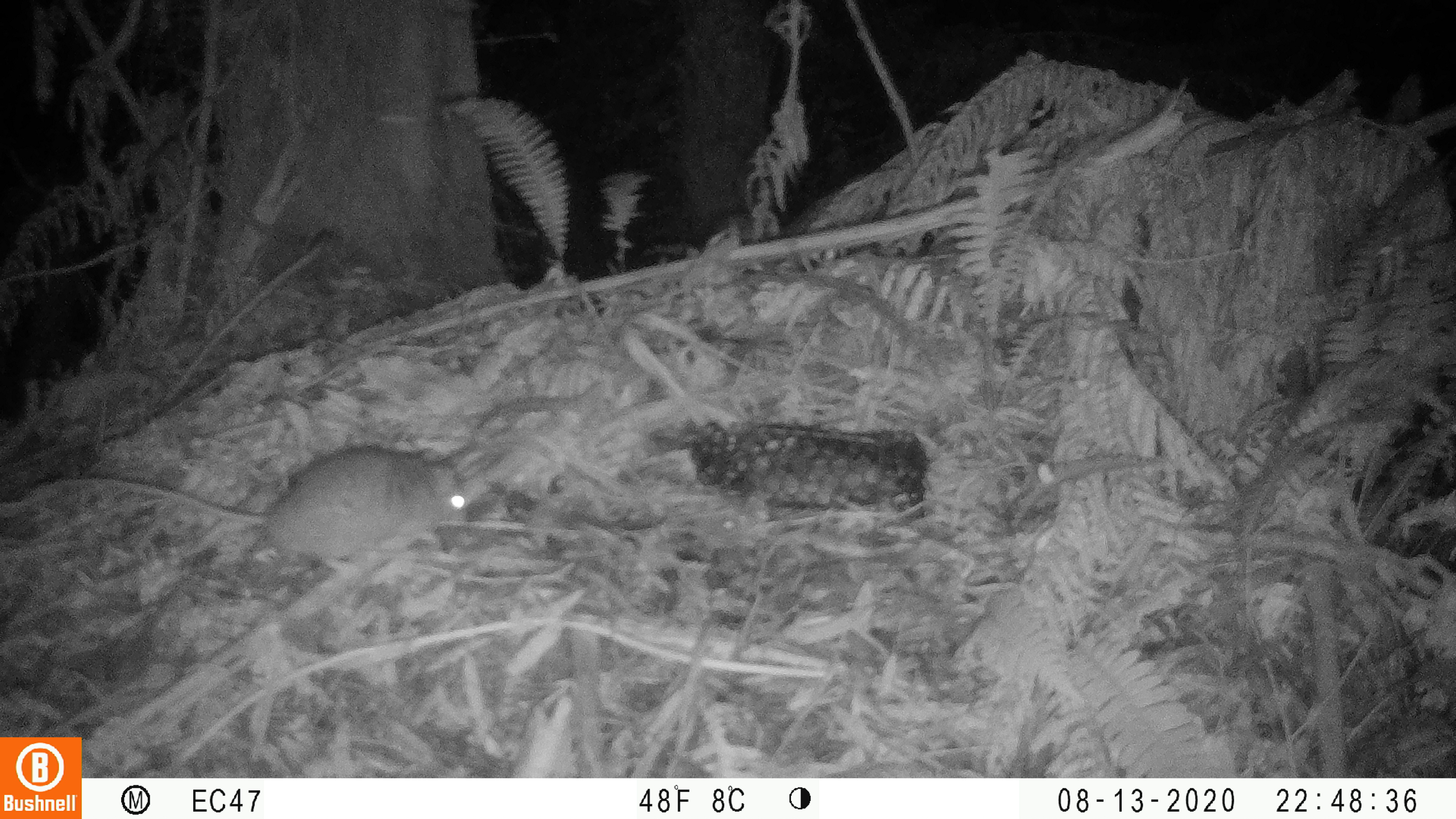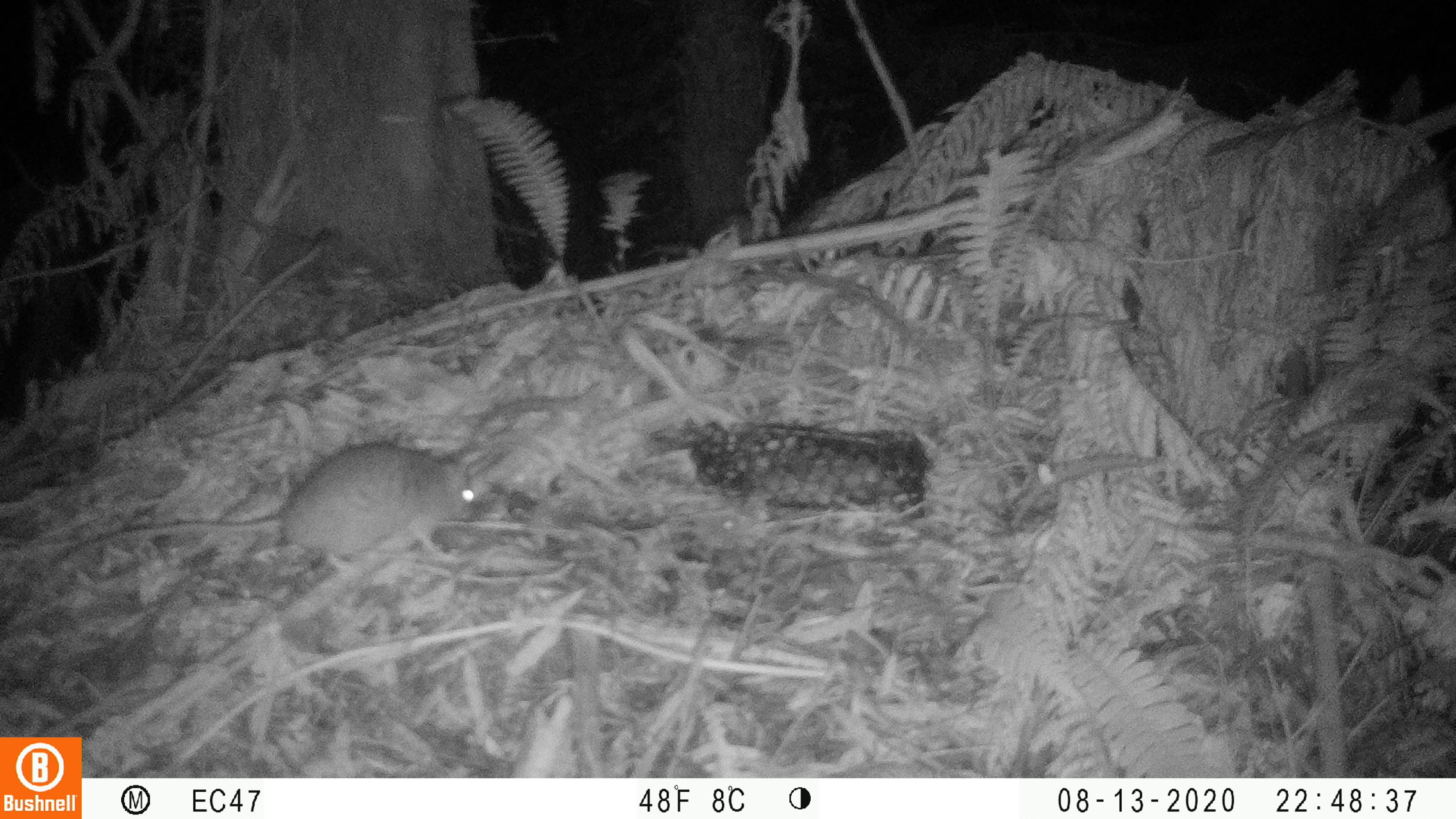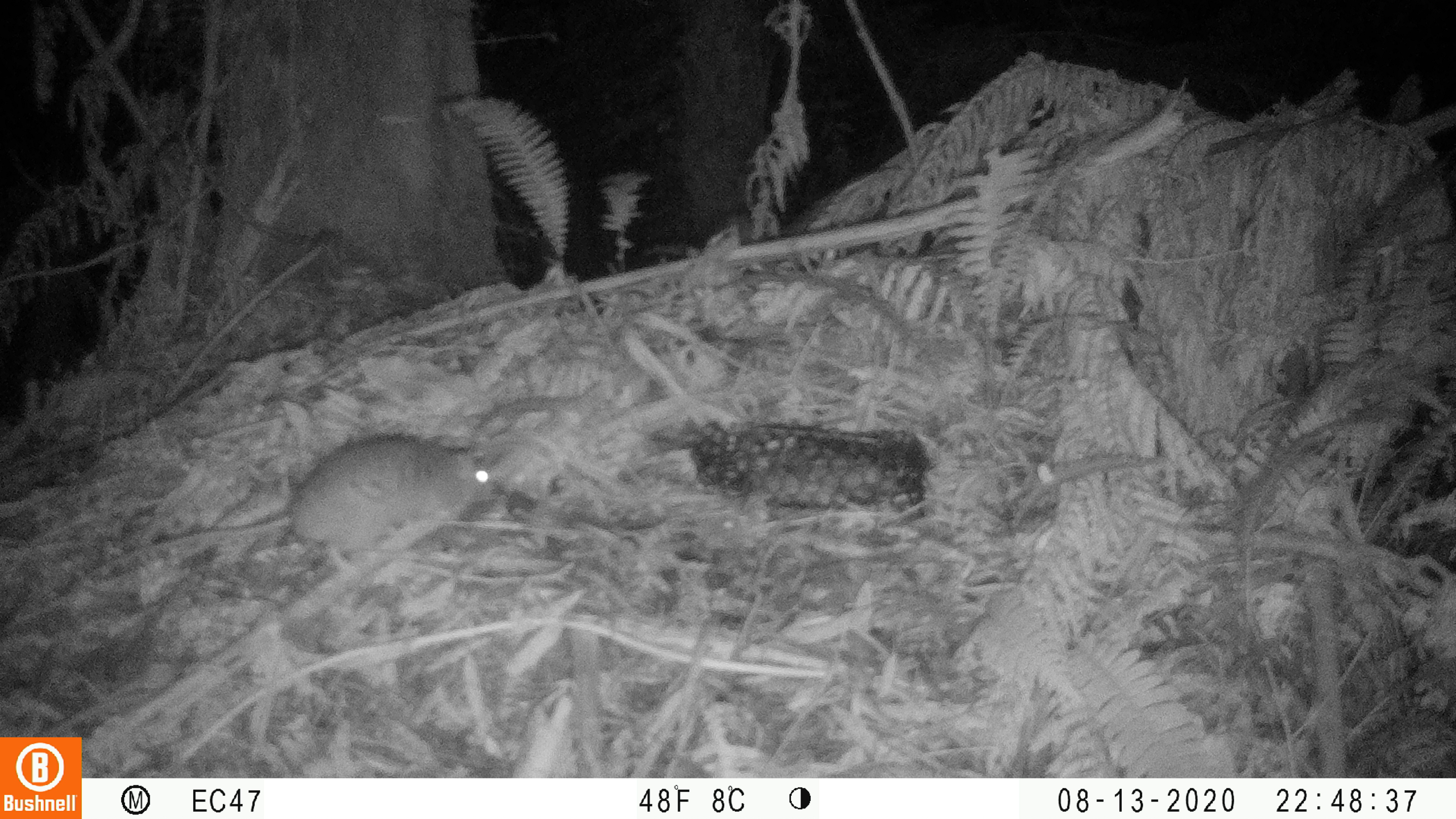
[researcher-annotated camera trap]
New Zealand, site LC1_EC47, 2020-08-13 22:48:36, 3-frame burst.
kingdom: Animalia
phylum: Chordata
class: Mammalia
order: Rodentia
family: Muridae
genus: Rattus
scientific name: Rattus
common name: rat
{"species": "rat (Rattus)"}